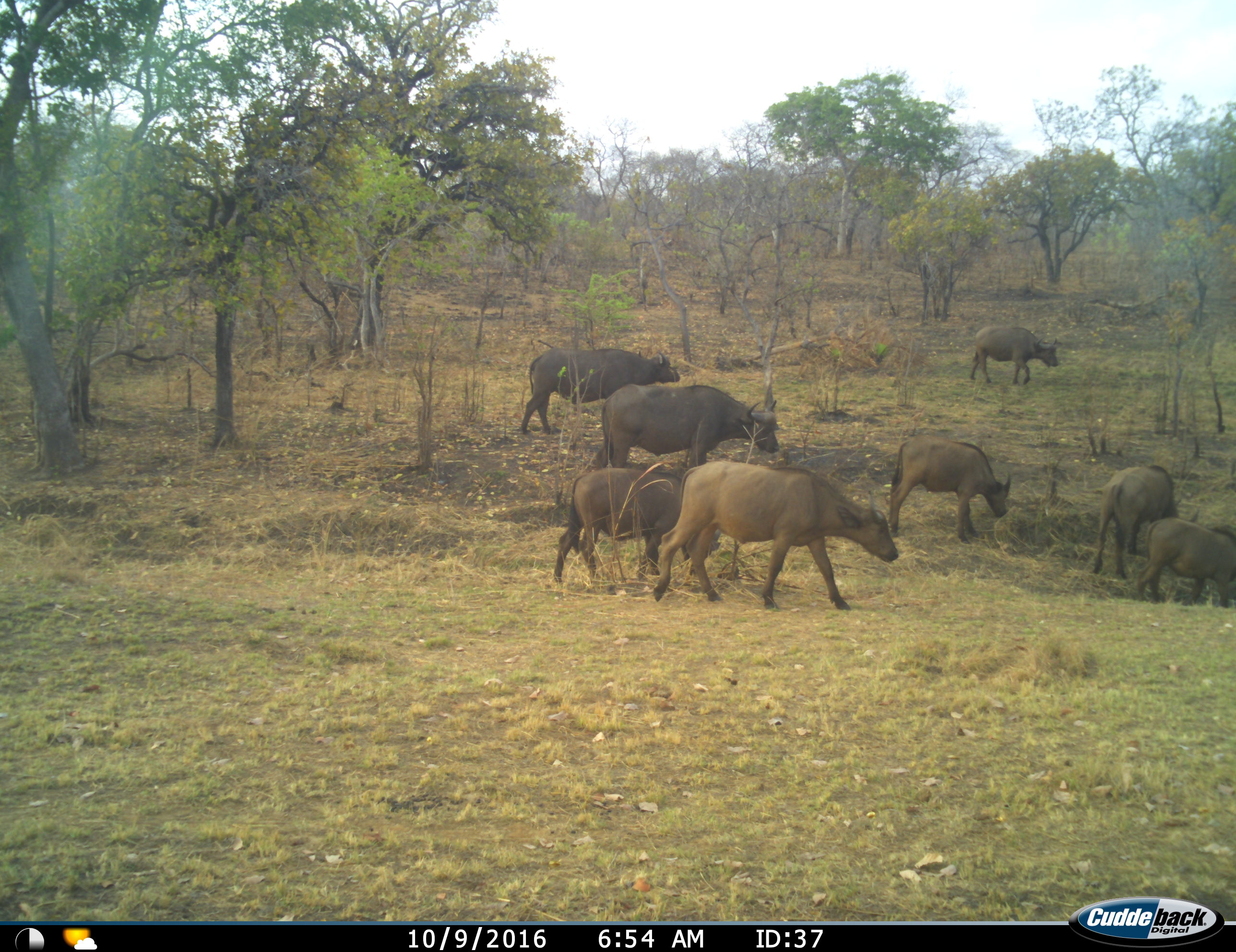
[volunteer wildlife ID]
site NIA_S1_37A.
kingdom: Animalia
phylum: Chordata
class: Mammalia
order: Artiodactyla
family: Bovidae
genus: Syncerus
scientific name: Syncerus caffer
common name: african buffalo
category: buffalo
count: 8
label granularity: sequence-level